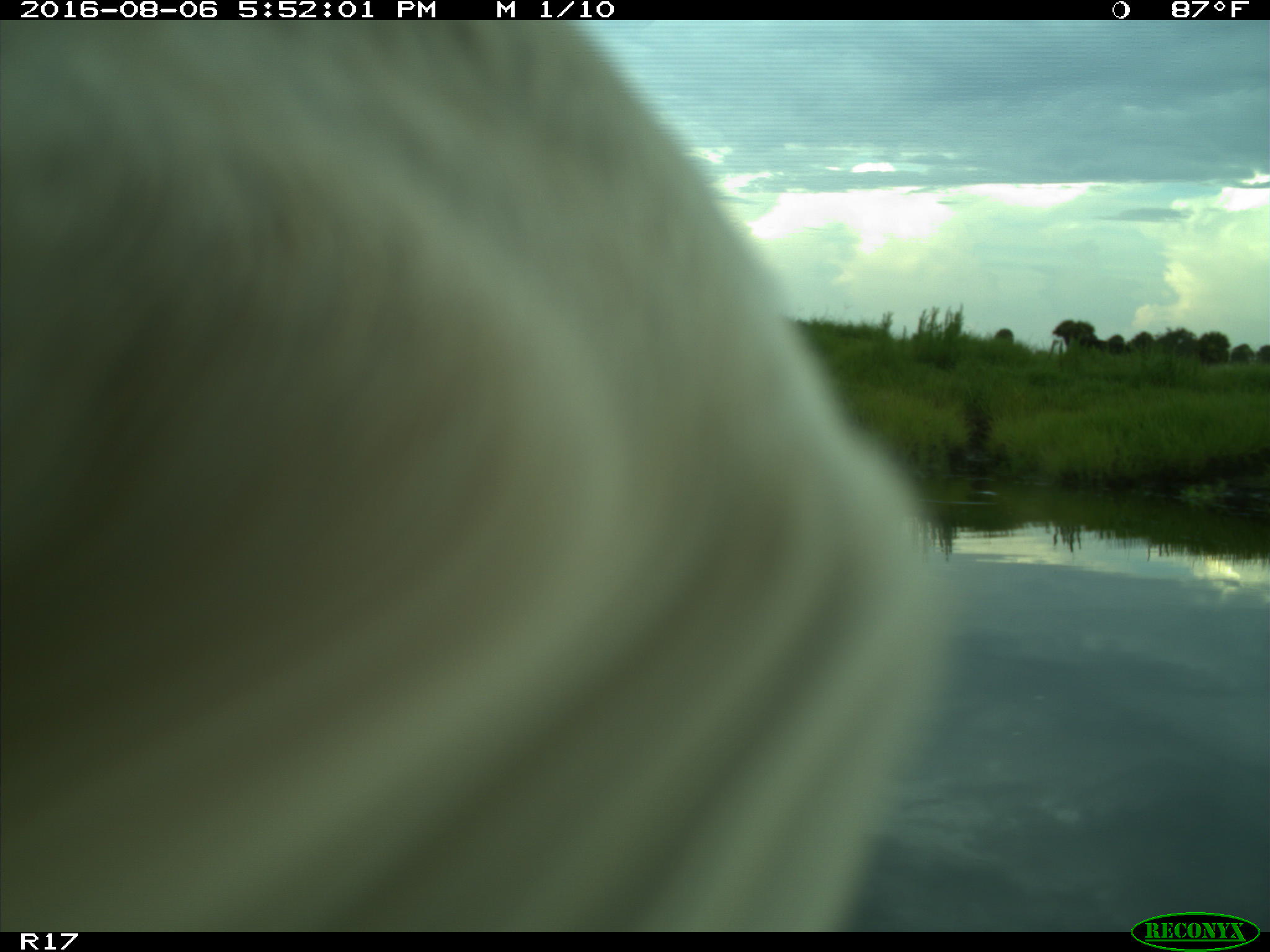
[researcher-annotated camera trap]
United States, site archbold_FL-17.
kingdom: Animalia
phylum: Chordata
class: Mammalia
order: Artiodactyla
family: Bovidae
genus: Bos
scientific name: Bos taurus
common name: domestic cow